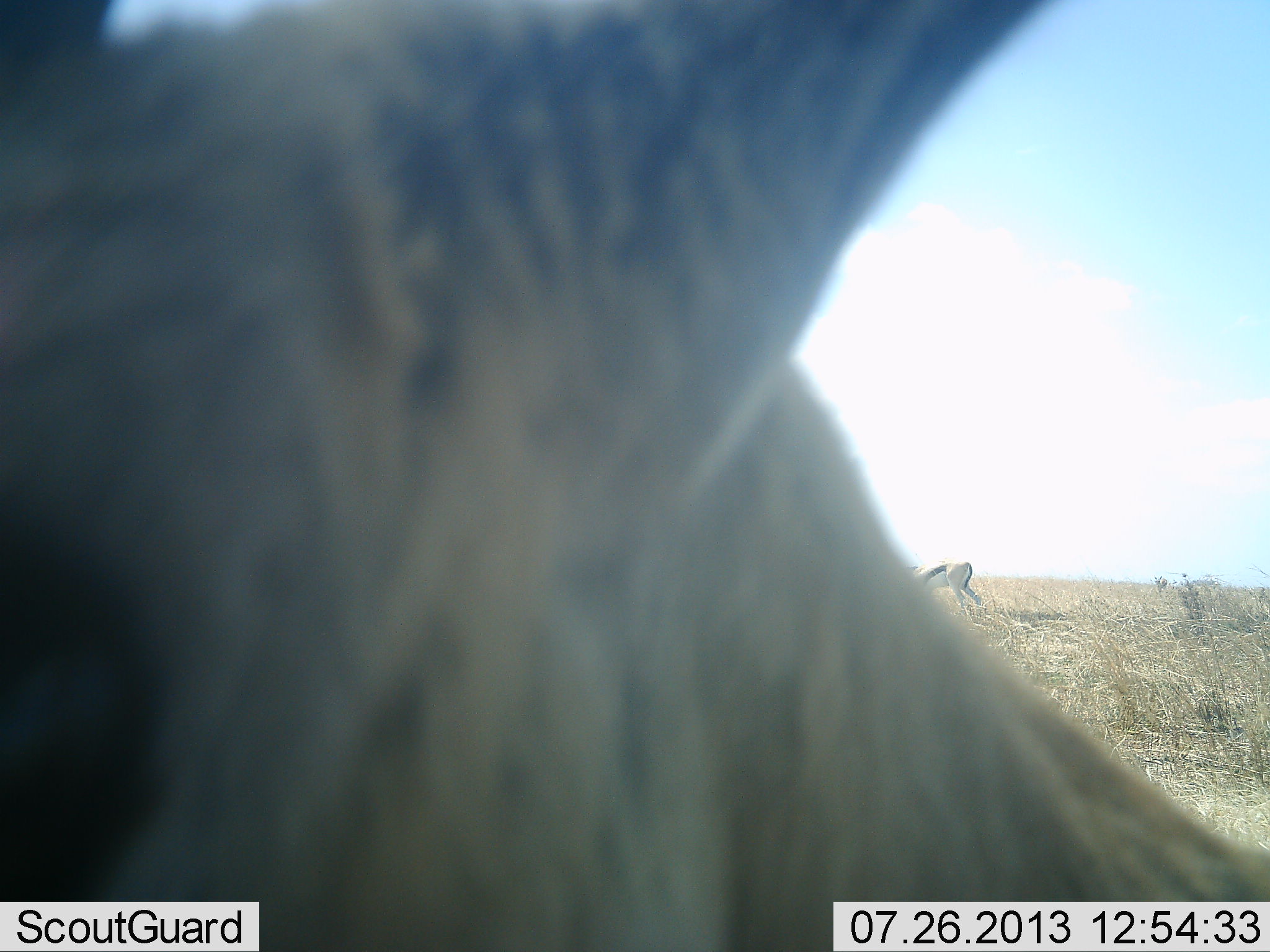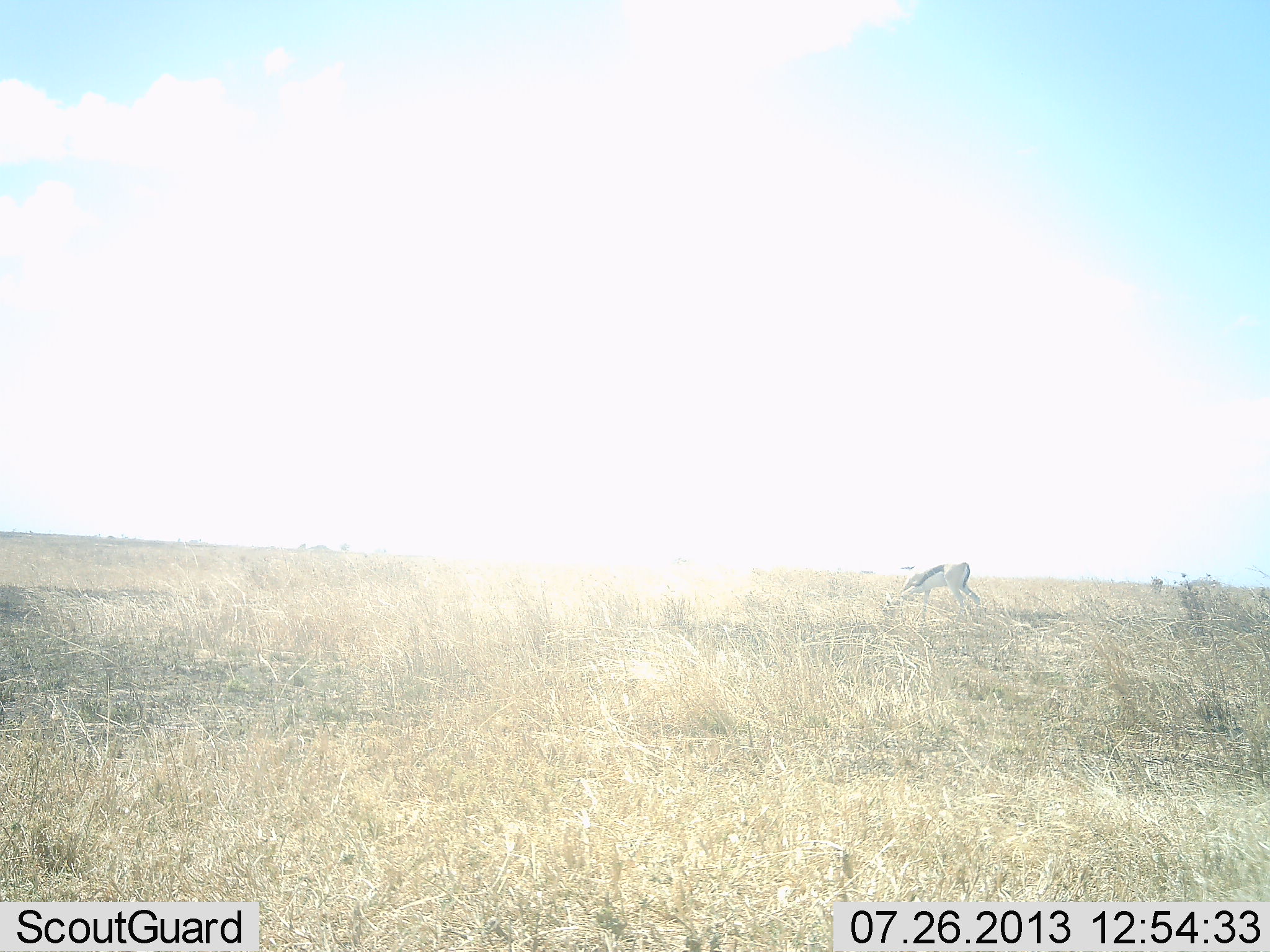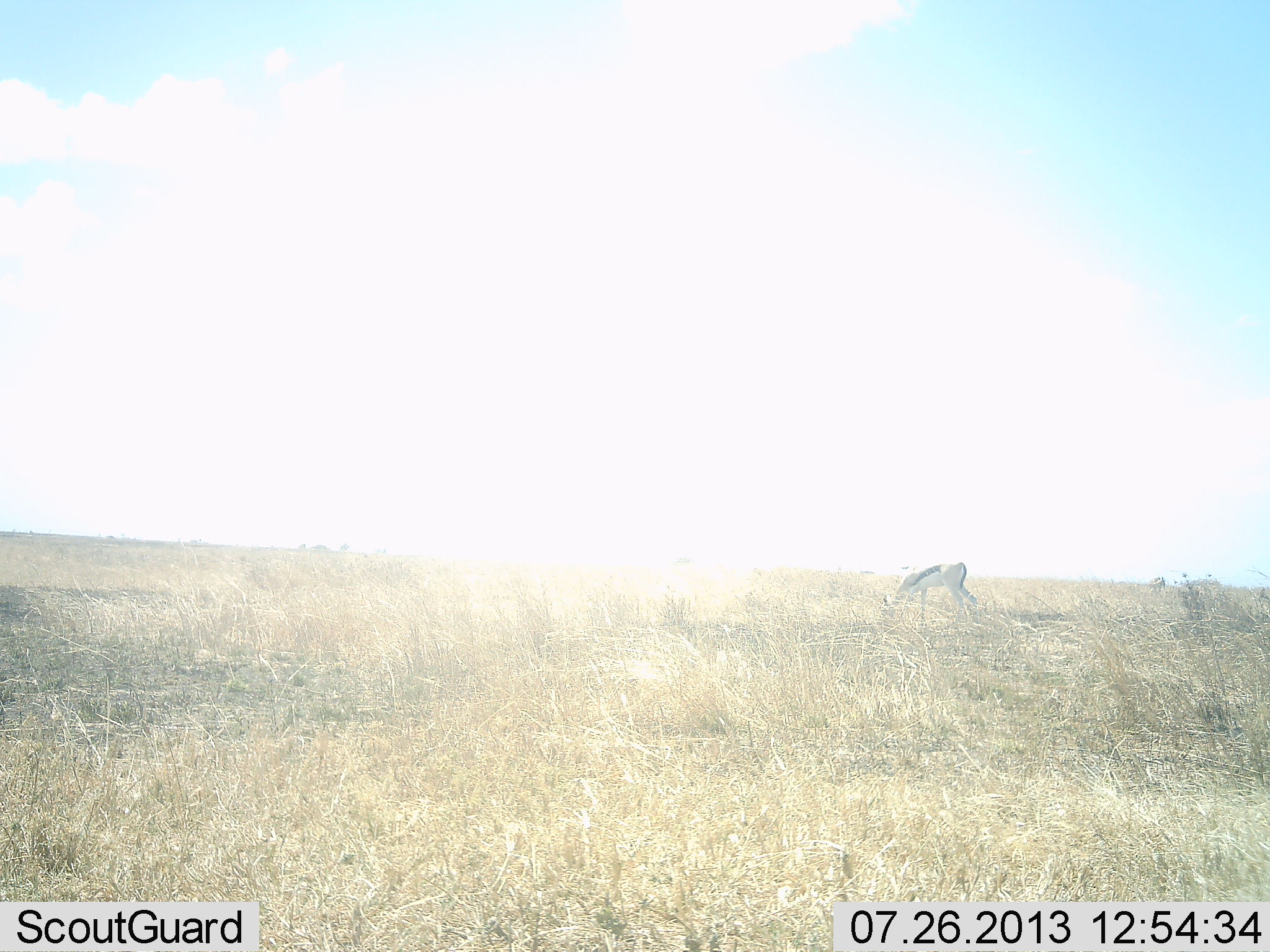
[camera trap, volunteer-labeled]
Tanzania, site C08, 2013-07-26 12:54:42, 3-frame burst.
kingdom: Animalia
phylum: Chordata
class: Mammalia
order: Artiodactyla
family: Bovidae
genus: Eudorcas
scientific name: Eudorcas thomsonii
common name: thomson's gazelle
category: gazellethomsons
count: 2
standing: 33%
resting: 0%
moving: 33%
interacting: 5%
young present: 0%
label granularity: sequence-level